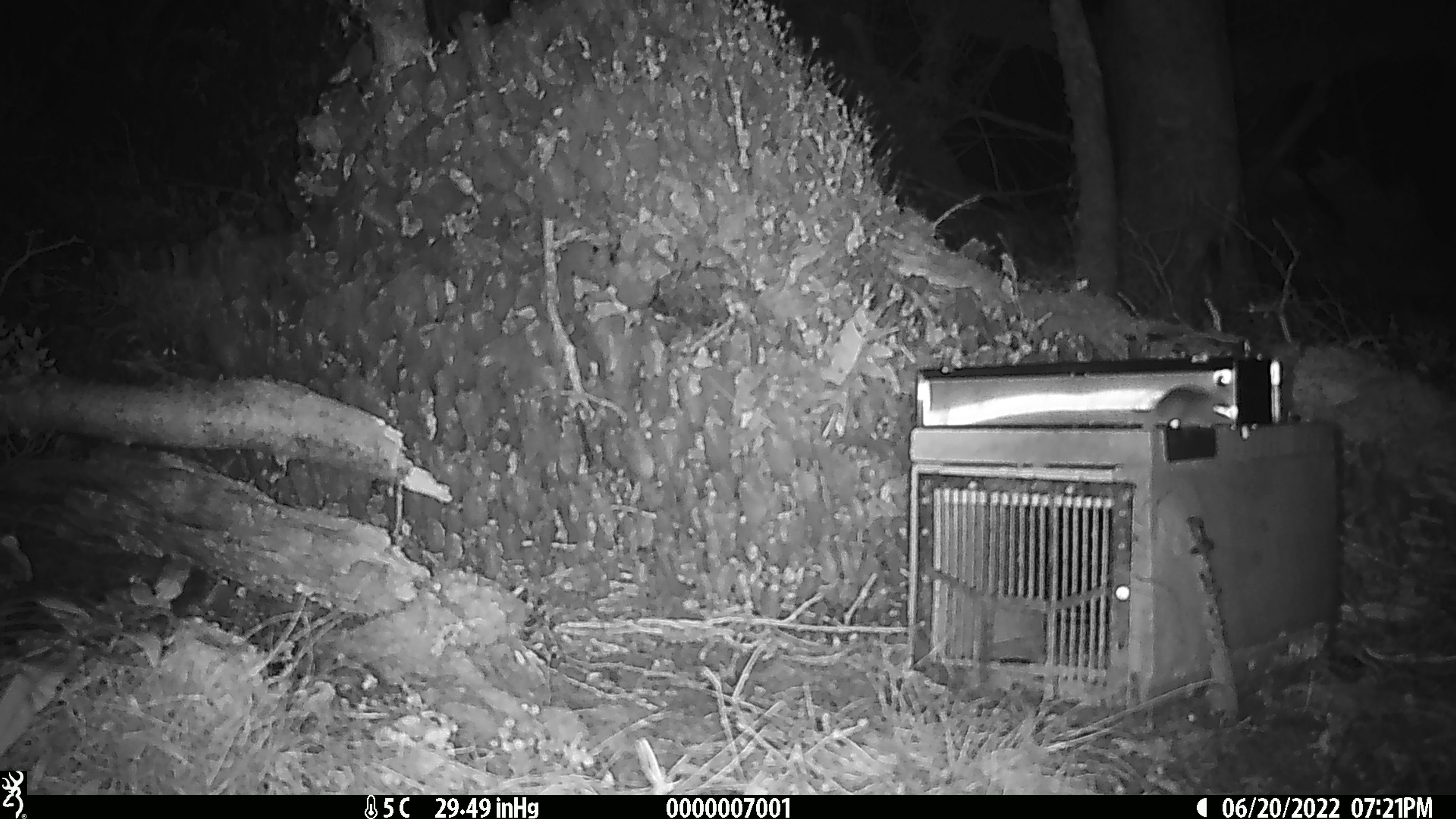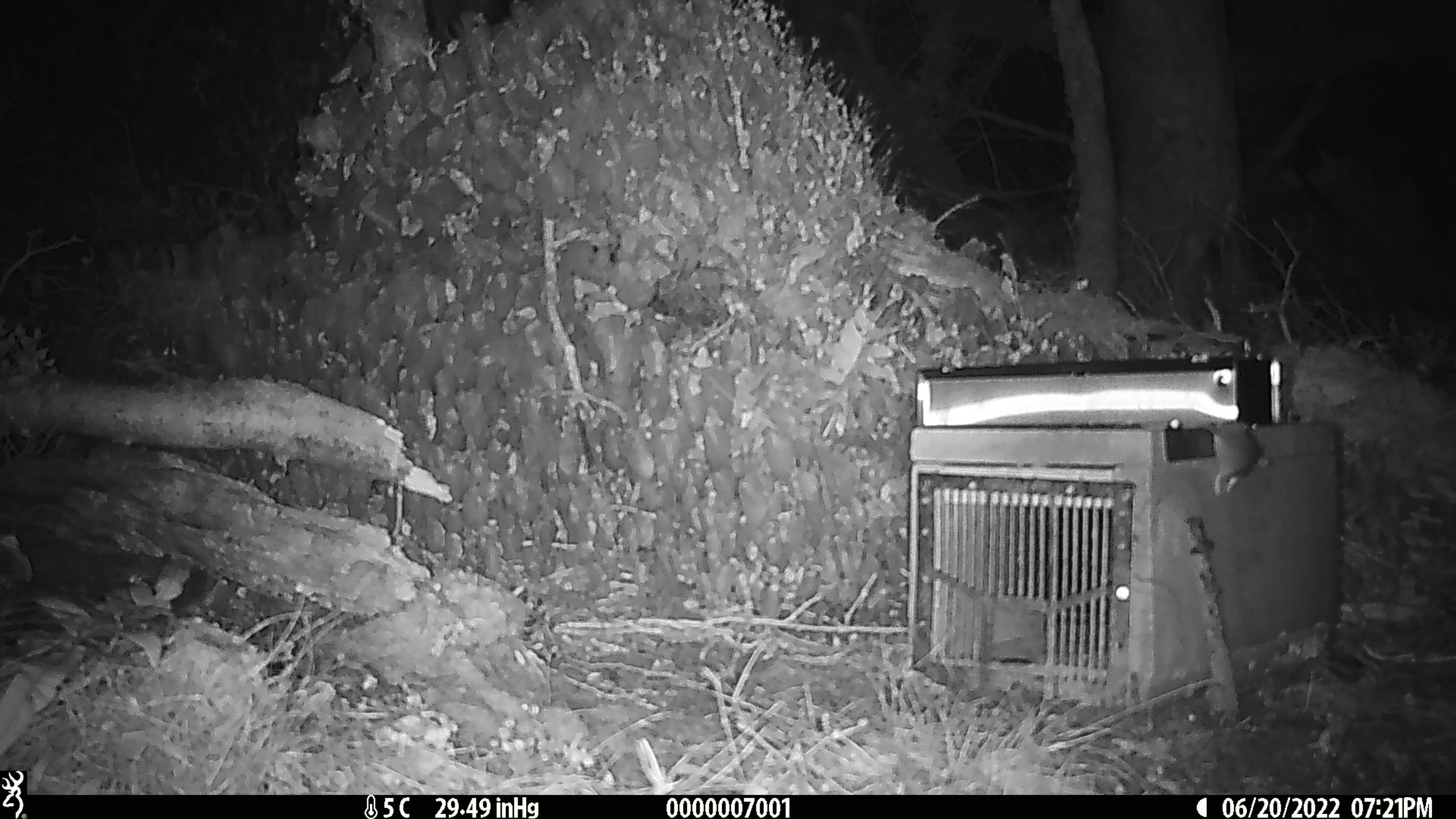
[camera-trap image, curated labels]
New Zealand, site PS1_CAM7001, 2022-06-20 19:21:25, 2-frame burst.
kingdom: Animalia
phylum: Chordata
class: Mammalia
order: Rodentia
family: Muridae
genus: Mus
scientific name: Mus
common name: mouse